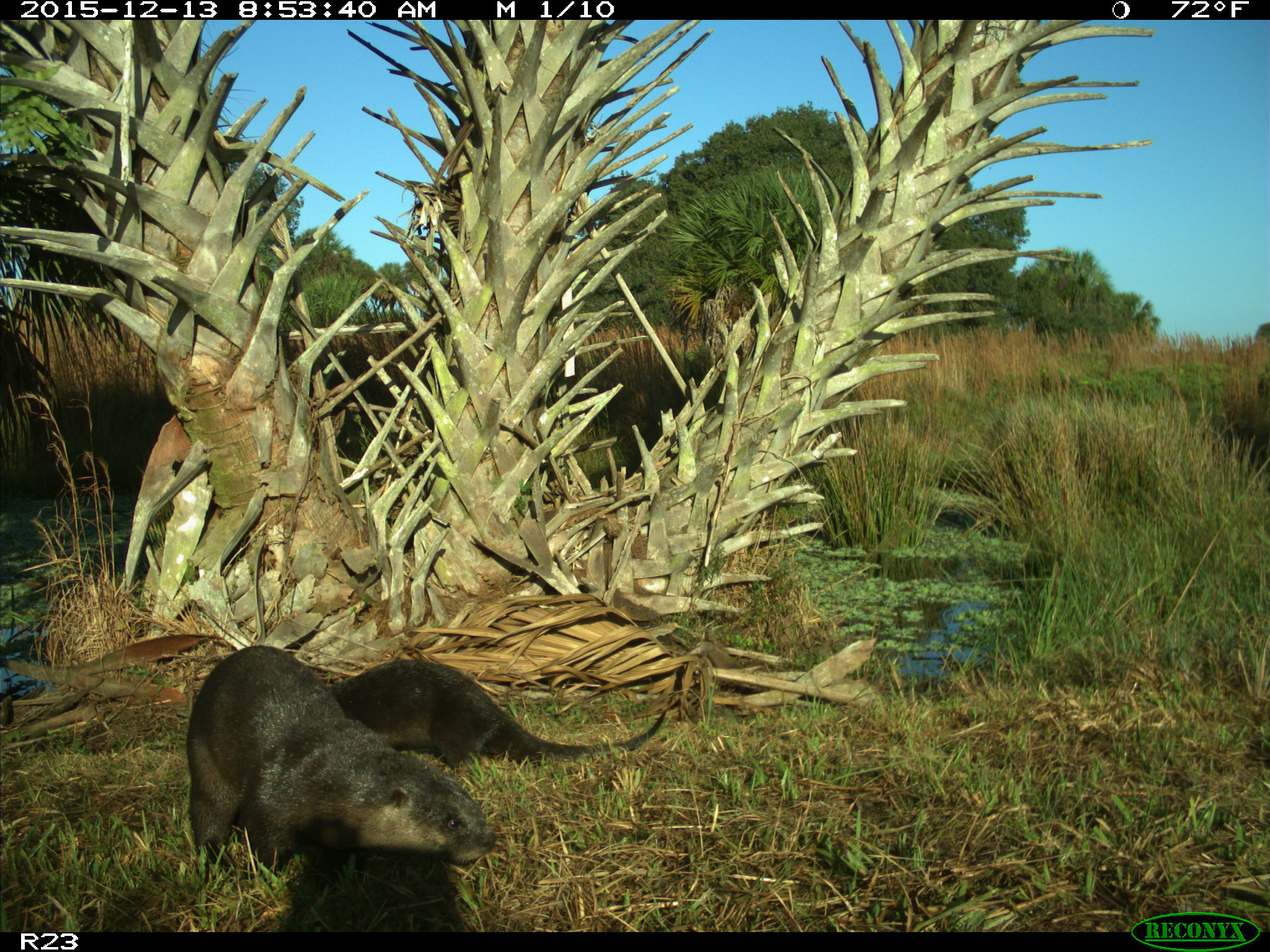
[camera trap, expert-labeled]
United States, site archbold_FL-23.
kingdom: Animalia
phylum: Chordata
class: Mammalia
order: Carnivora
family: Mustelidae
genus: Lontra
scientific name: Lontra canadensis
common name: north american river otter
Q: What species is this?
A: Lontra canadensis (north american river otter).